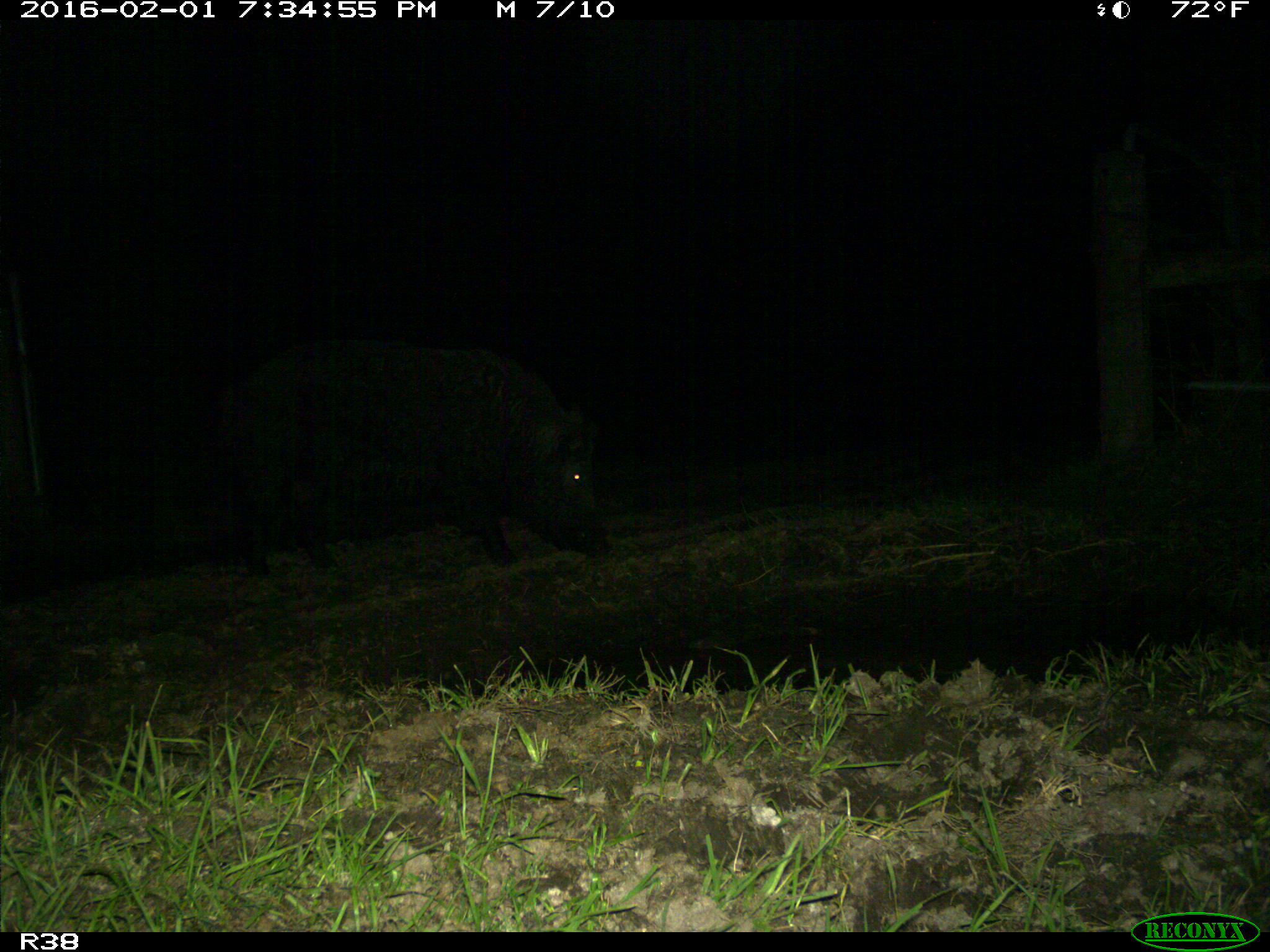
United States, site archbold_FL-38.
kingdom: Animalia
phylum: Chordata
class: Mammalia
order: Artiodactyla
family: Suidae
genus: Sus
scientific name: Sus scrofa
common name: wild boar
Sus scrofa (wild boar).